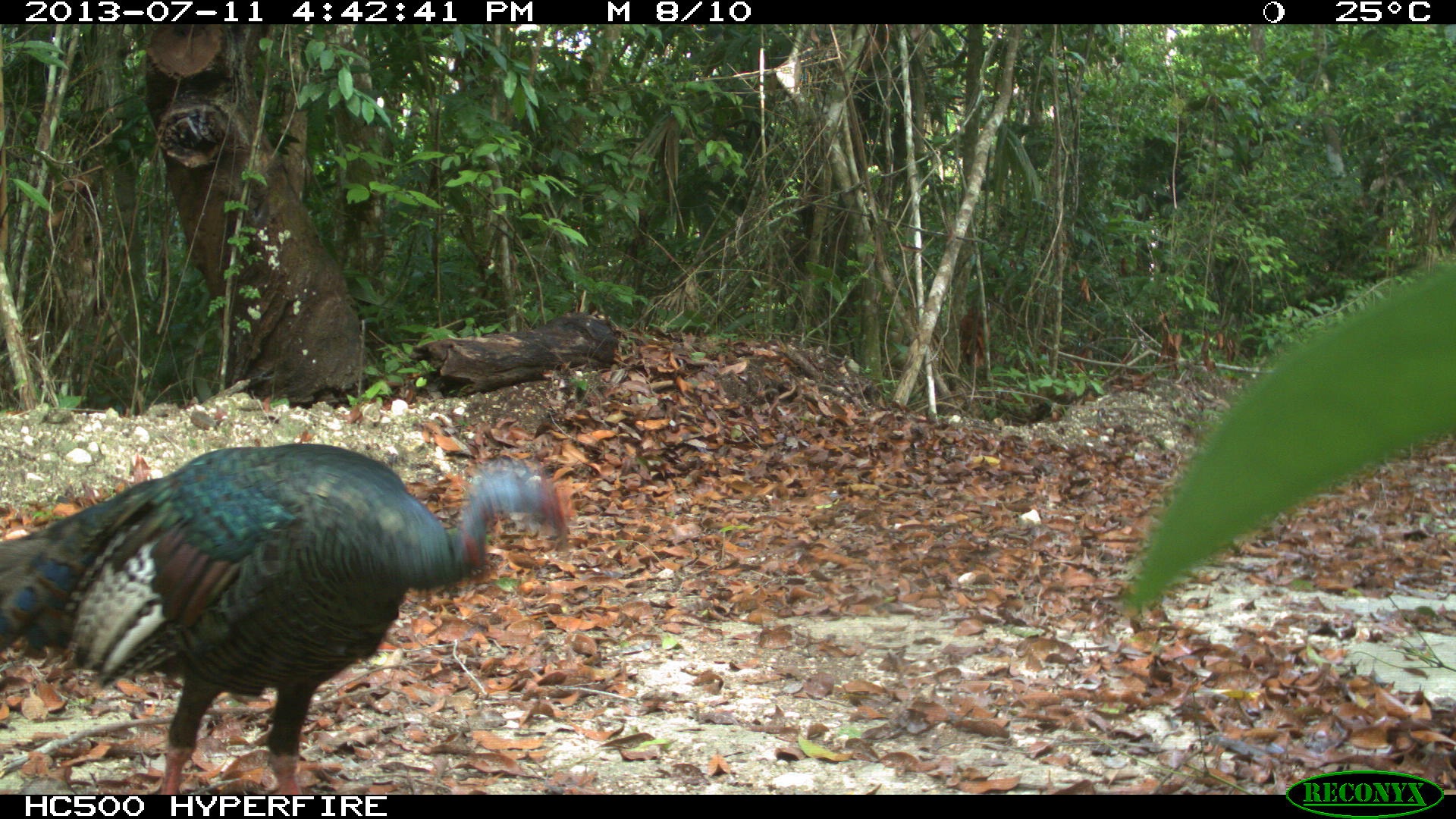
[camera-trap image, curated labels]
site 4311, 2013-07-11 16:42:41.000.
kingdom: Animalia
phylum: Chordata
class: Aves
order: Galliformes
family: Phasianidae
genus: Meleagris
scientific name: Meleagris ocellata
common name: ocellated turkey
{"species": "Meleagris ocellata (ocellated turkey)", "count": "3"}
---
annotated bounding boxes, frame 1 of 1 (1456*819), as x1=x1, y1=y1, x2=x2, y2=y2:
meleagris ocellata: x1=0, y1=441, x2=570, y2=793